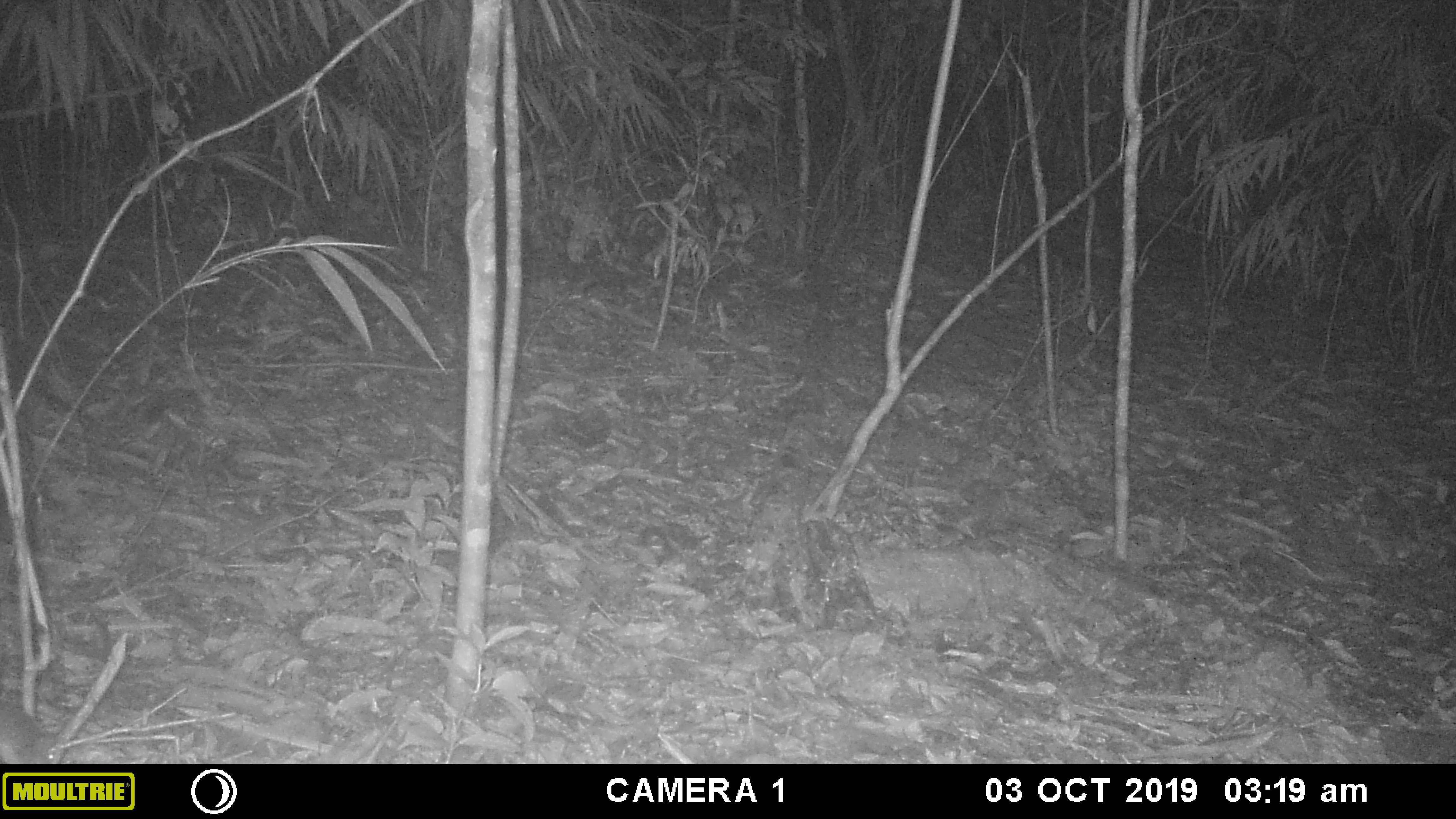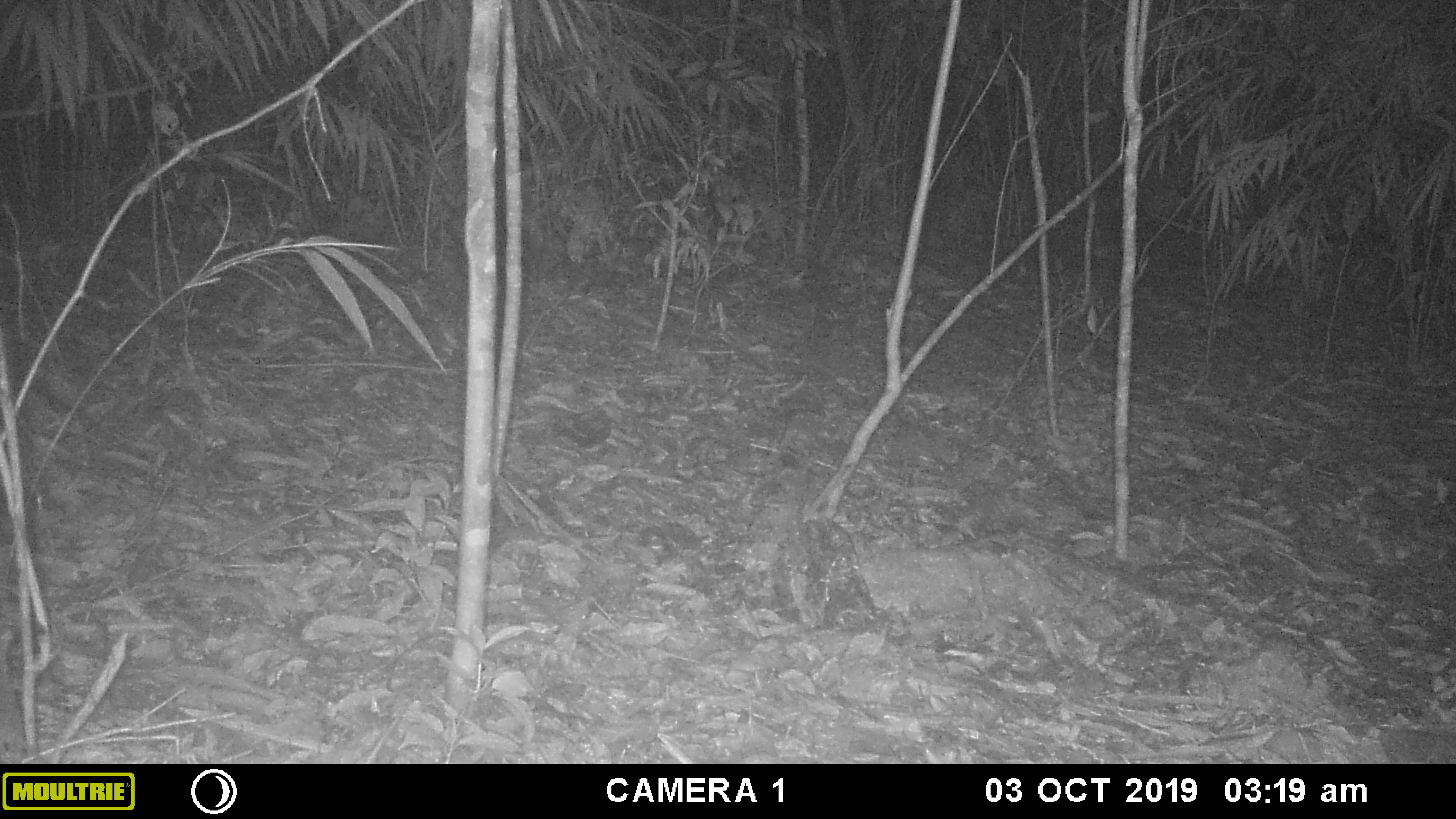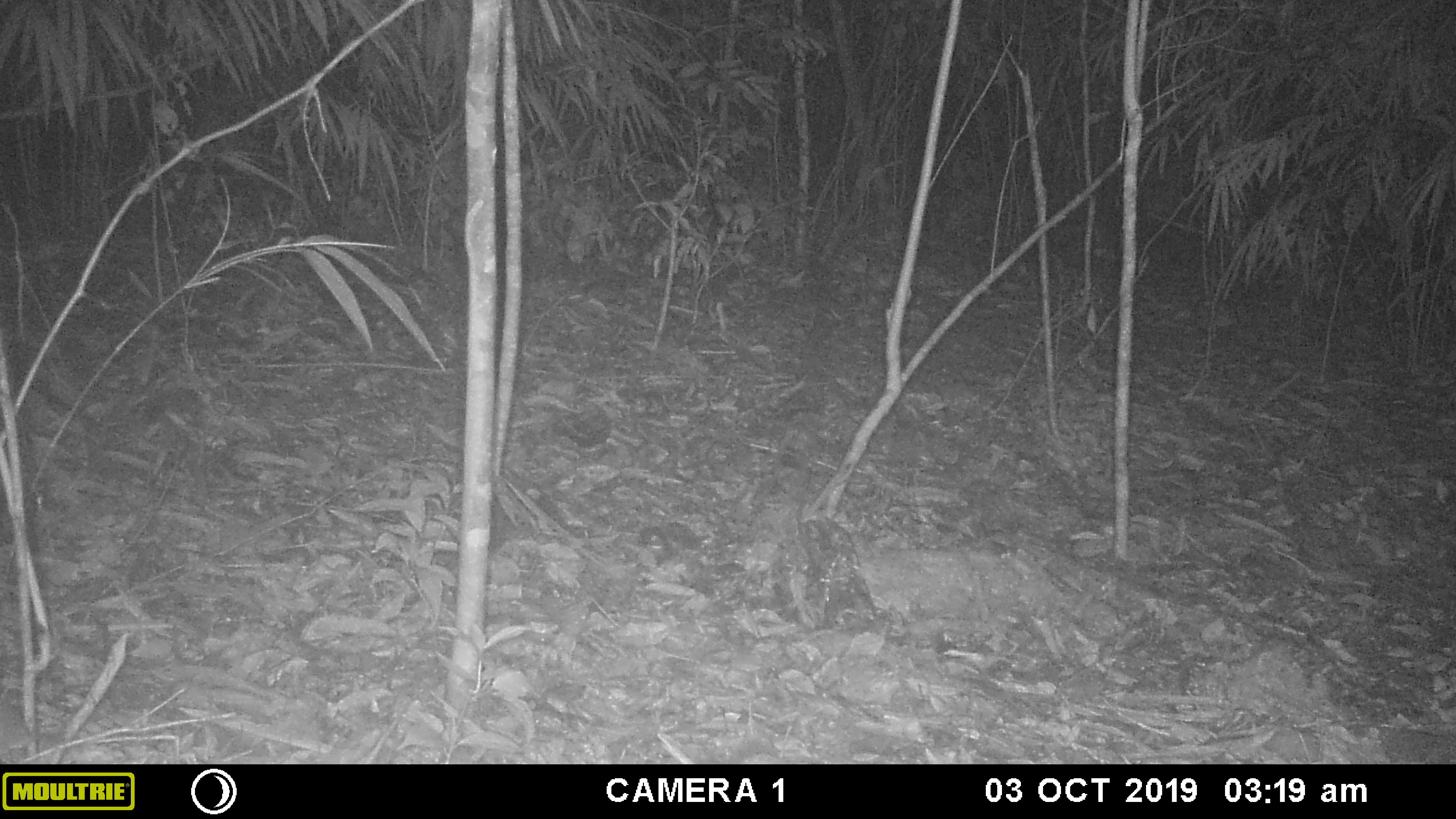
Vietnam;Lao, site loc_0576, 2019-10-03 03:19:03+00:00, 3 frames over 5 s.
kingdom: Animalia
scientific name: Animalia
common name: animal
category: unidentified animal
Unidentified animal (animal) (Animalia). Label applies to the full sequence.